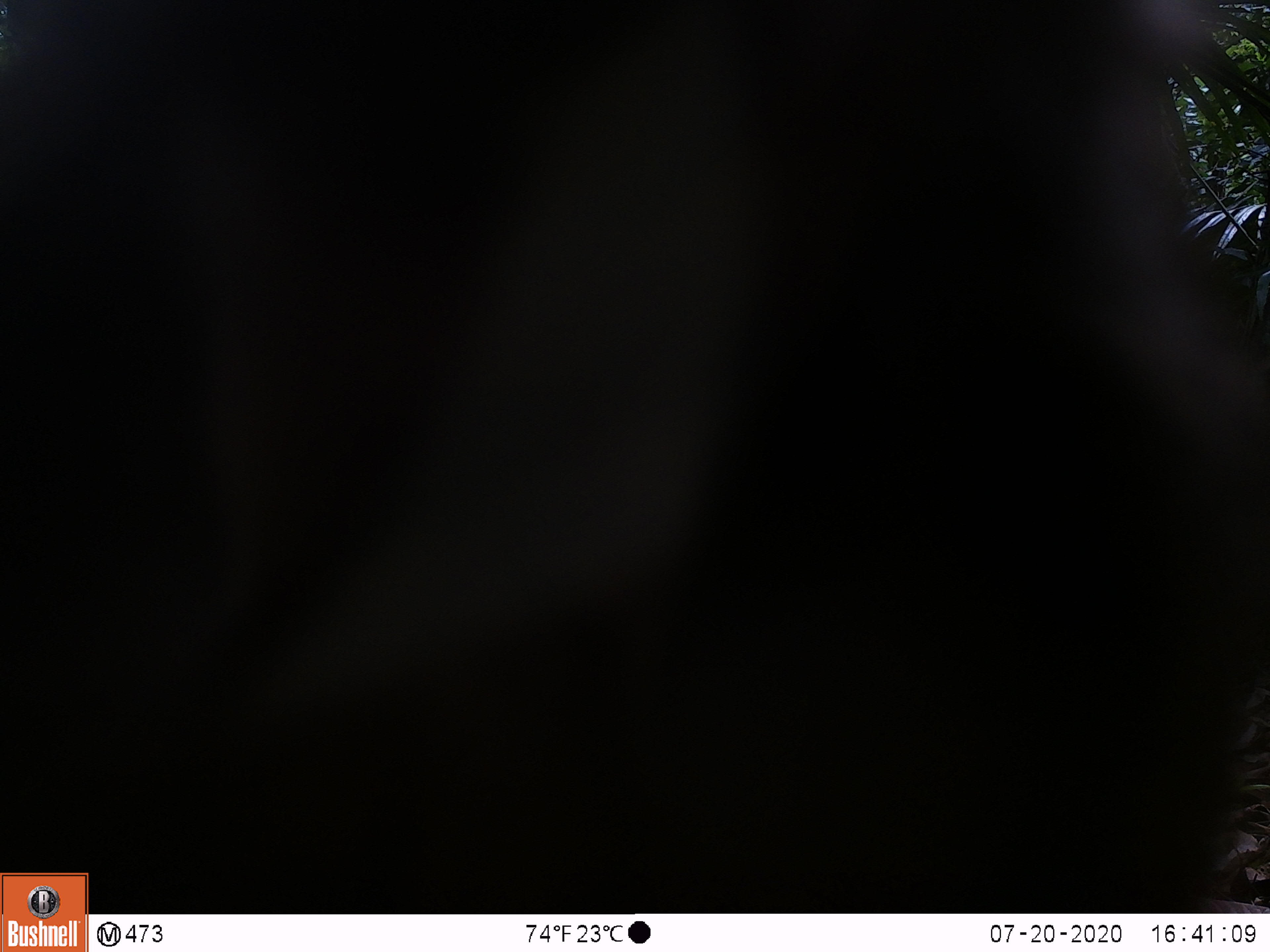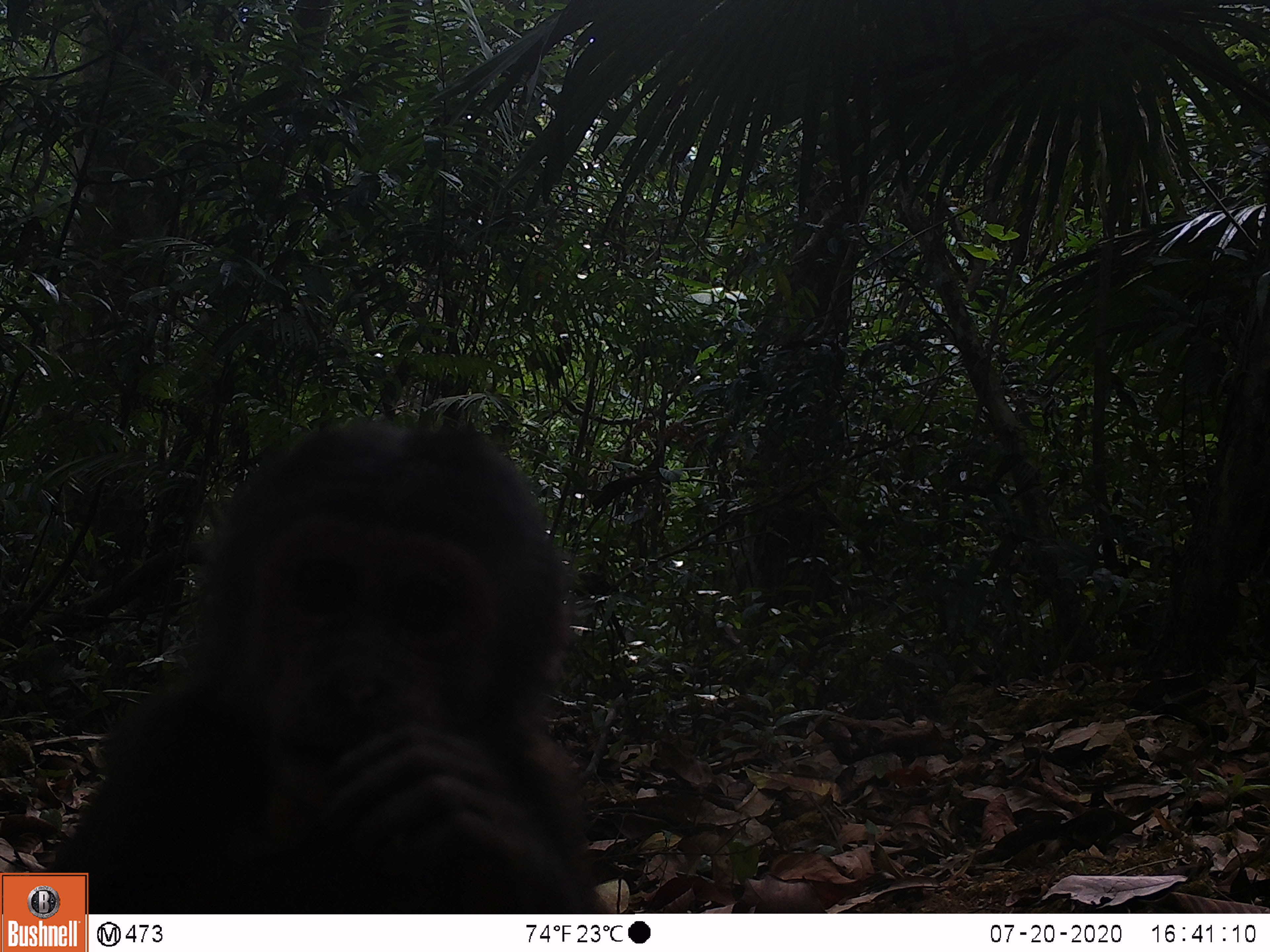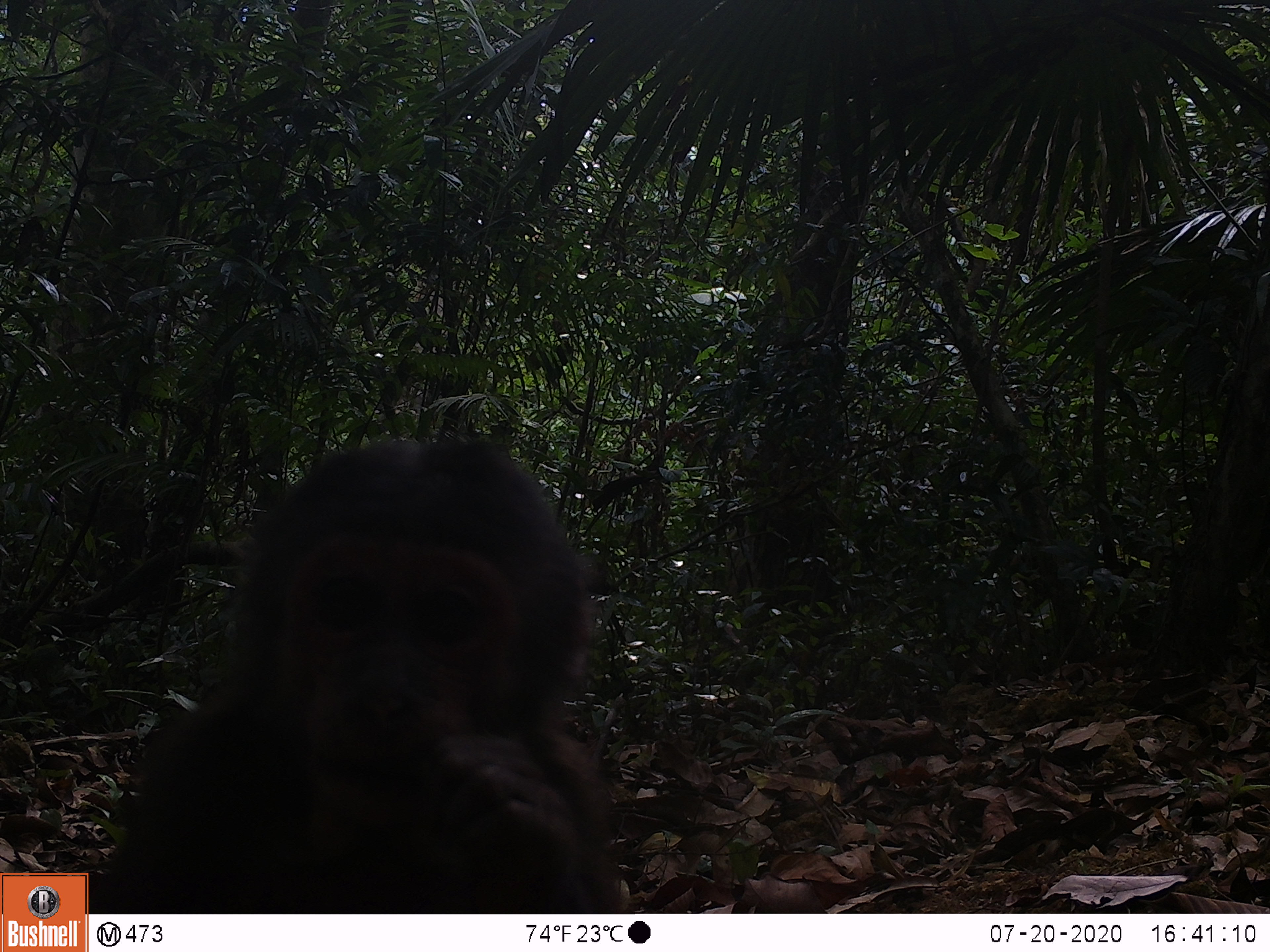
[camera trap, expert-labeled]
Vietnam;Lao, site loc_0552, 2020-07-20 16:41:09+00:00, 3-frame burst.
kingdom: Animalia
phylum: Chordata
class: Mammalia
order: Primates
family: Cercopithecidae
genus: Macaca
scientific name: Macaca arctoides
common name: stump-tailed macaque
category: stump tailed macaque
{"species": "stump tailed macaque (stump-tailed macaque) (Macaca arctoides)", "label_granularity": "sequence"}